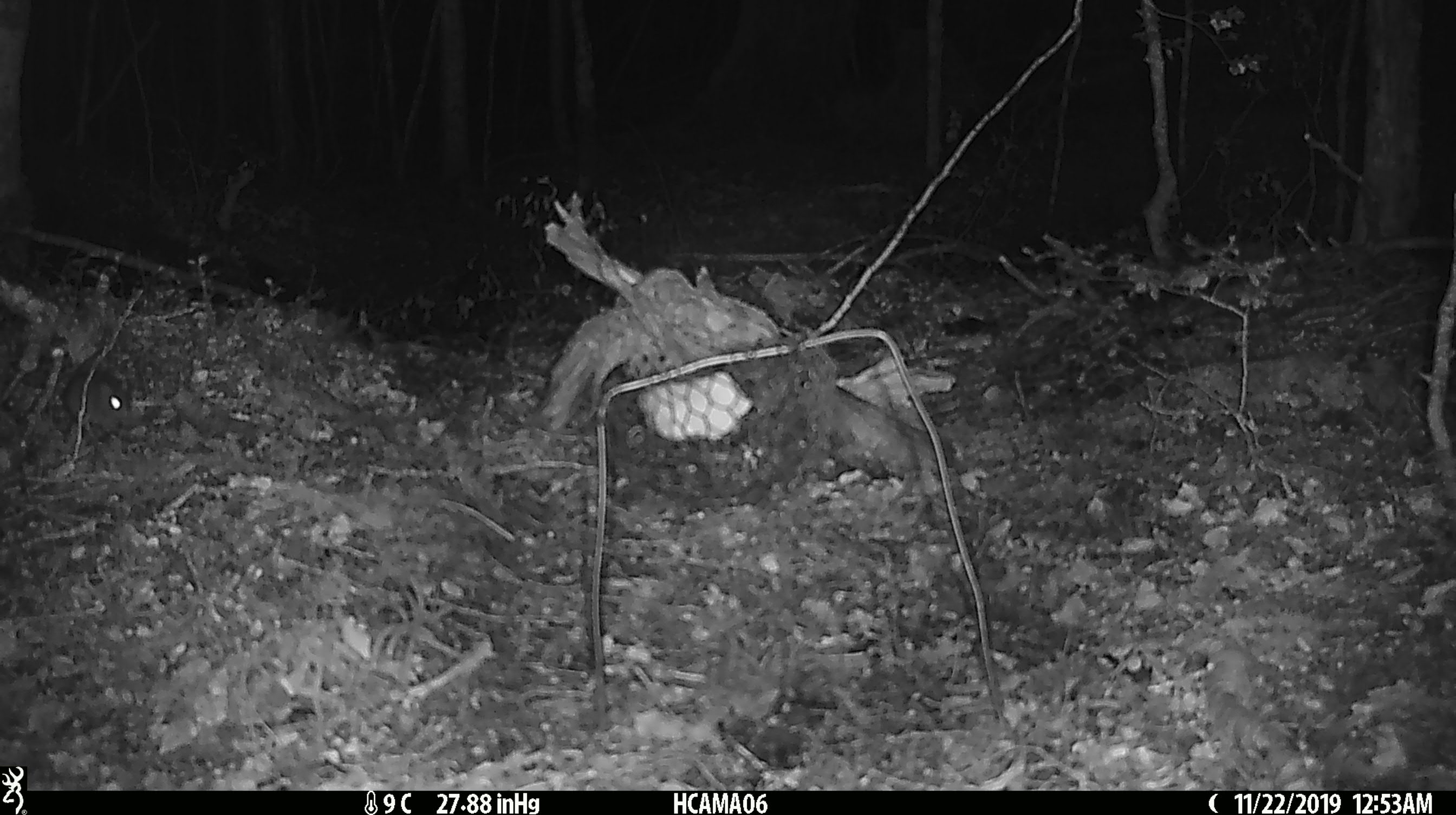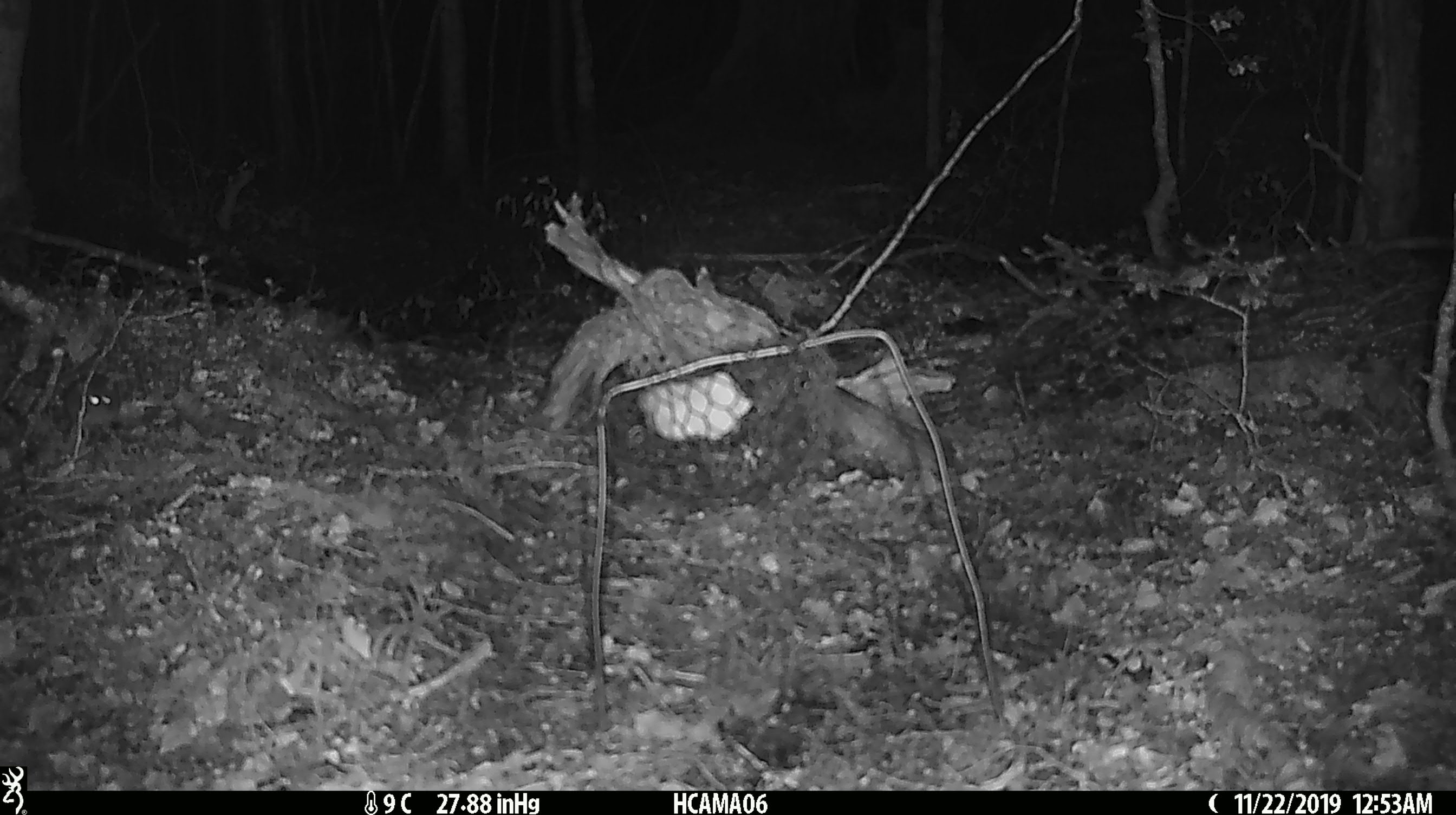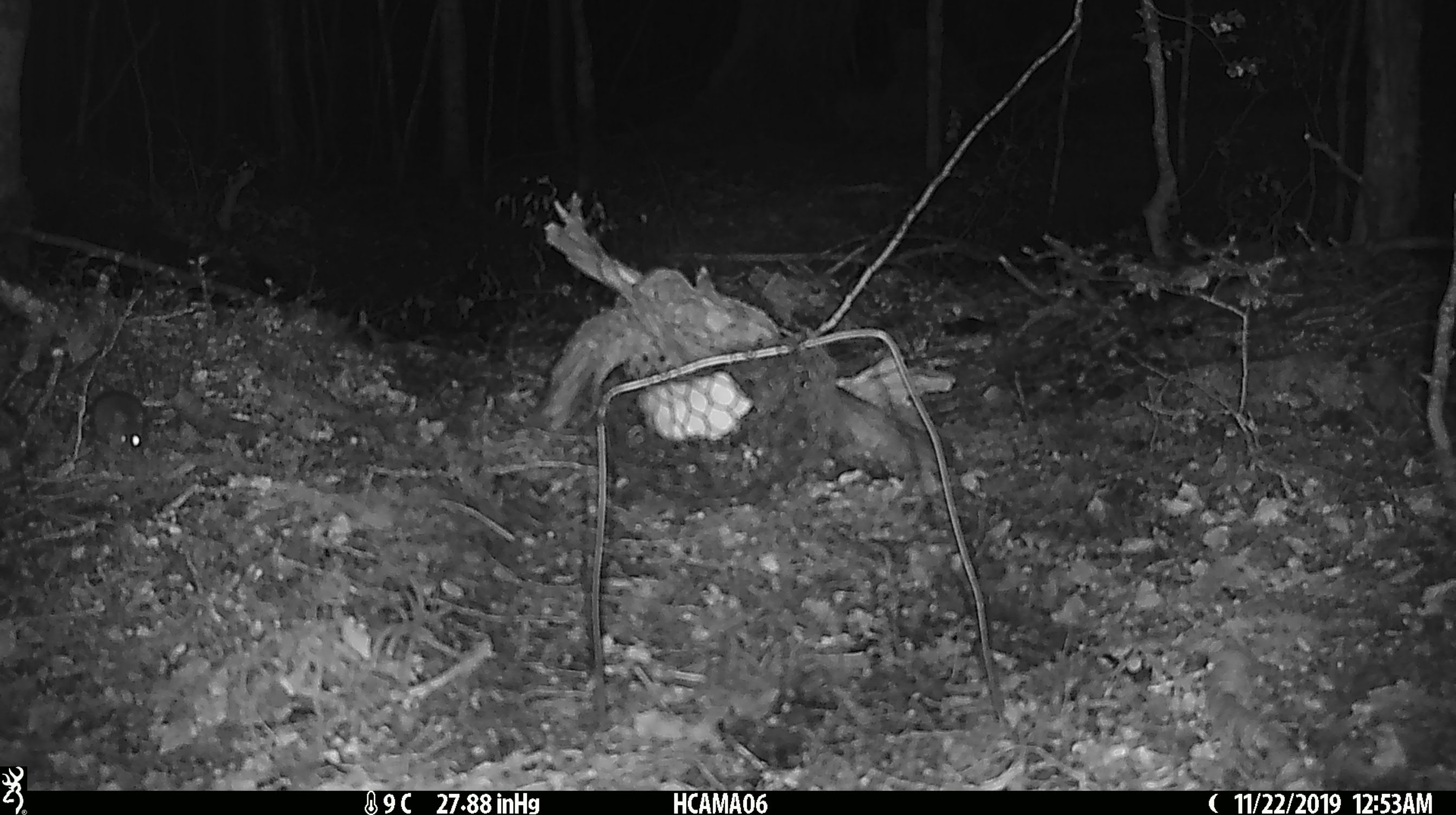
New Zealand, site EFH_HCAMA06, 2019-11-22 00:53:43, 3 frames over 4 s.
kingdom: Animalia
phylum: Chordata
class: Mammalia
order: Rodentia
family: Muridae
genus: Mus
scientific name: Mus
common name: mouse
Mouse (Mus).